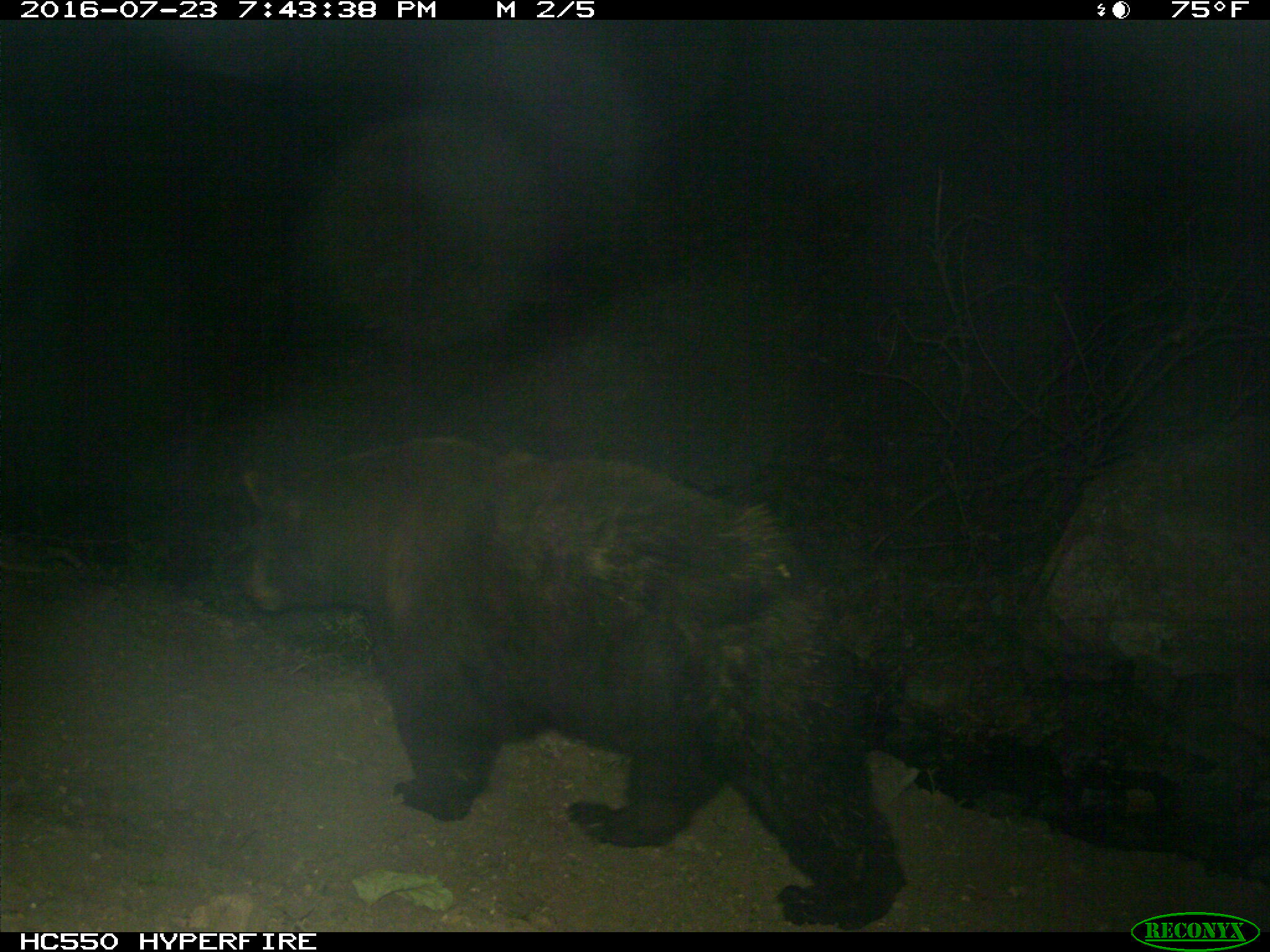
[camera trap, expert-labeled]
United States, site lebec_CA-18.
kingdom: Animalia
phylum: Chordata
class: Mammalia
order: Carnivora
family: Ursidae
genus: Ursus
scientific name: Ursus americanus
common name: american black bear